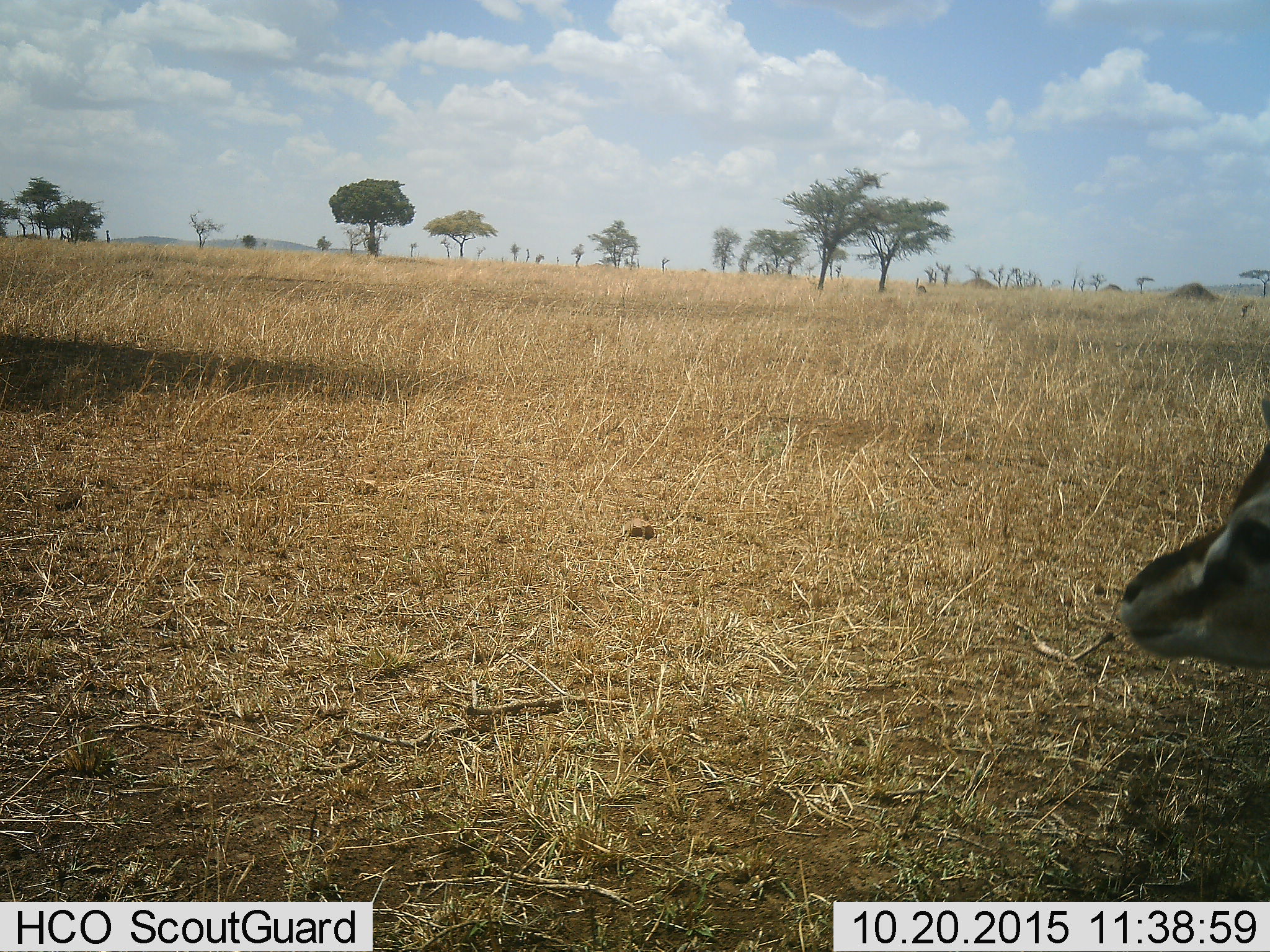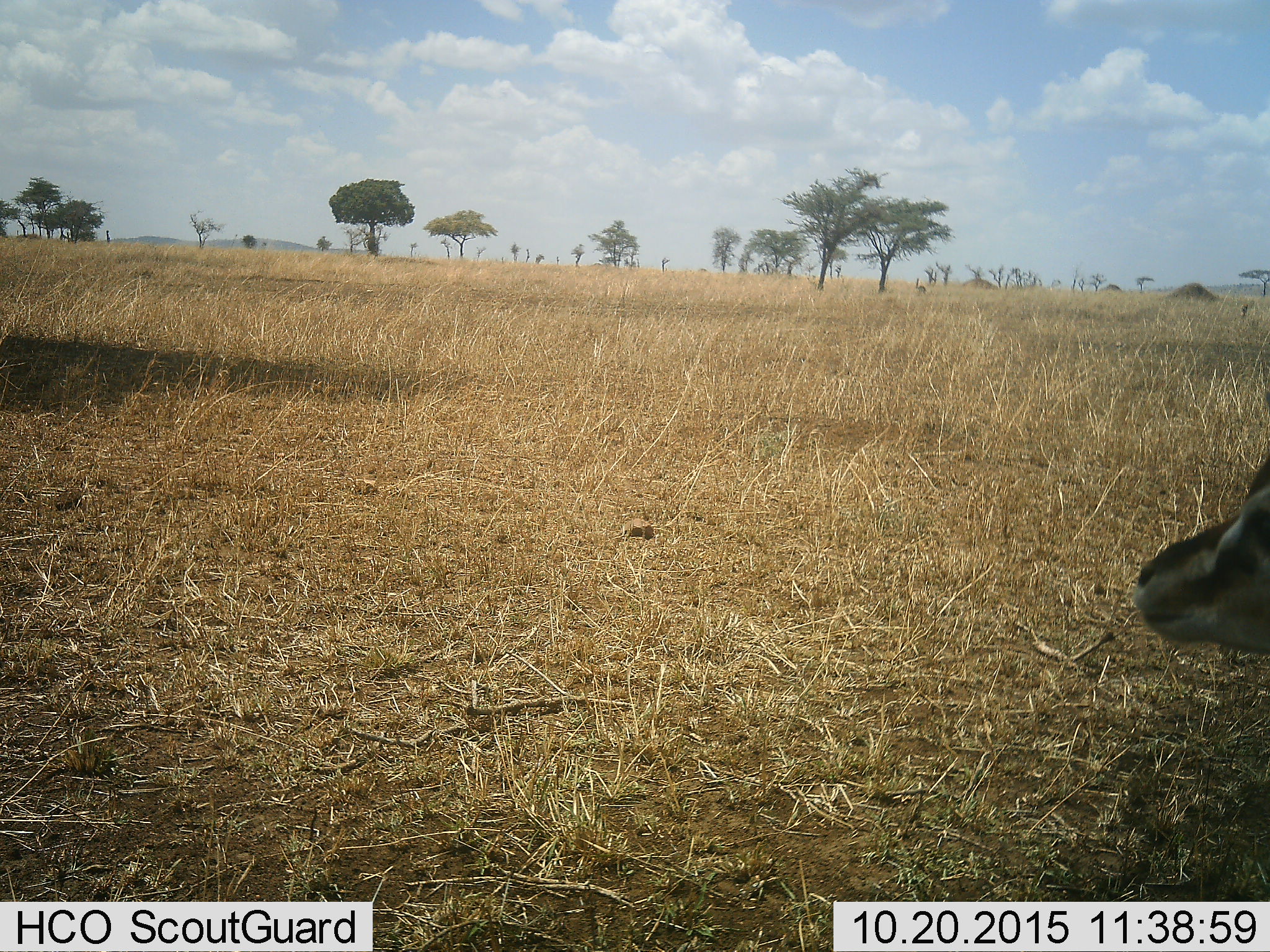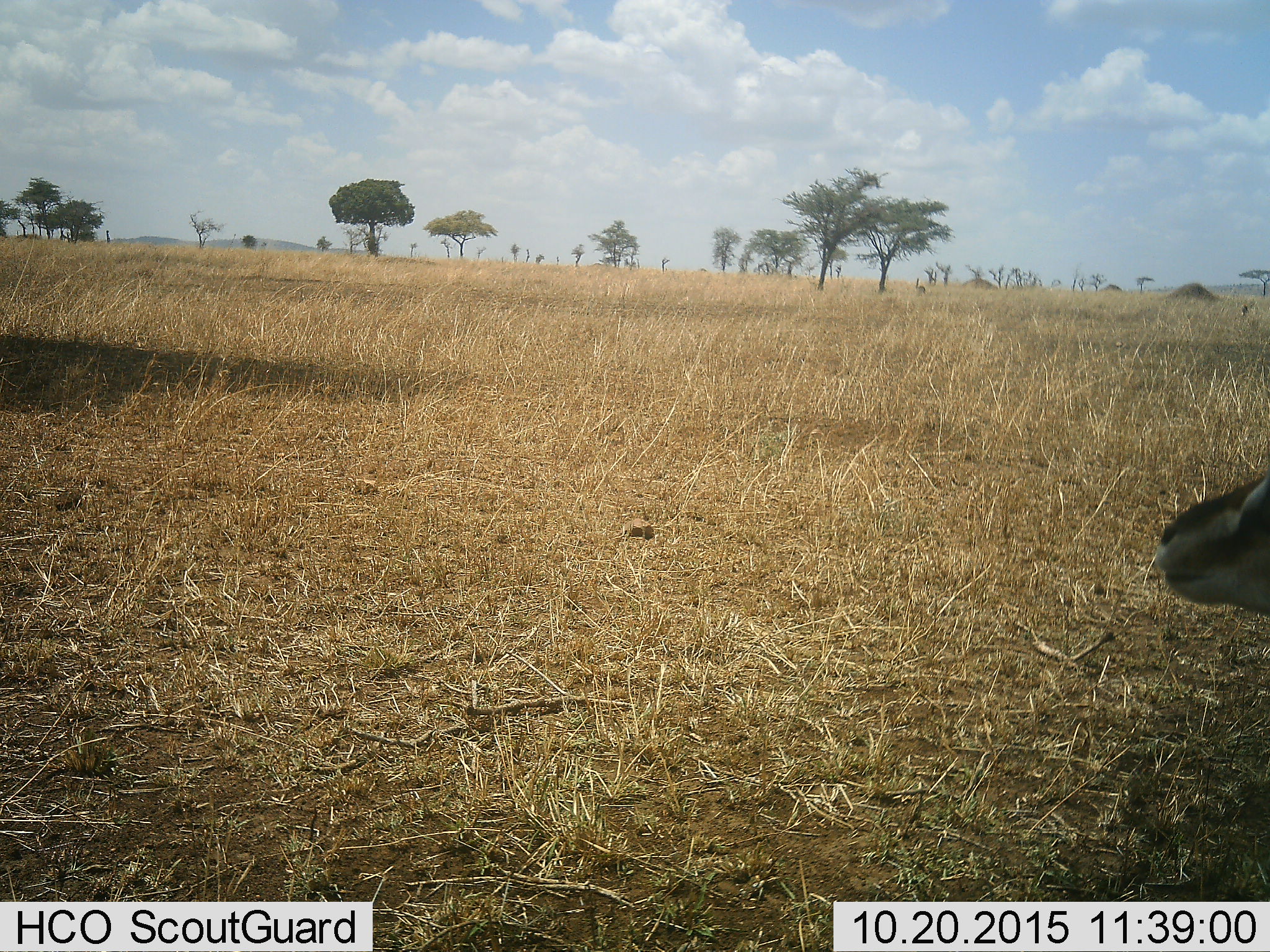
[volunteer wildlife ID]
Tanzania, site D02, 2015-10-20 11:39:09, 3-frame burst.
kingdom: Animalia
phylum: Chordata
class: Mammalia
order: Artiodactyla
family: Bovidae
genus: Eudorcas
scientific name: Eudorcas thomsonii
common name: thomson's gazelle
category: gazellethomsons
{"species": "gazellethomsons (thomson's gazelle) (Eudorcas thomsonii)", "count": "1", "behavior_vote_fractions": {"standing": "76%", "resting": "24%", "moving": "6%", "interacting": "0%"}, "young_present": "0%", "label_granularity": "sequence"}